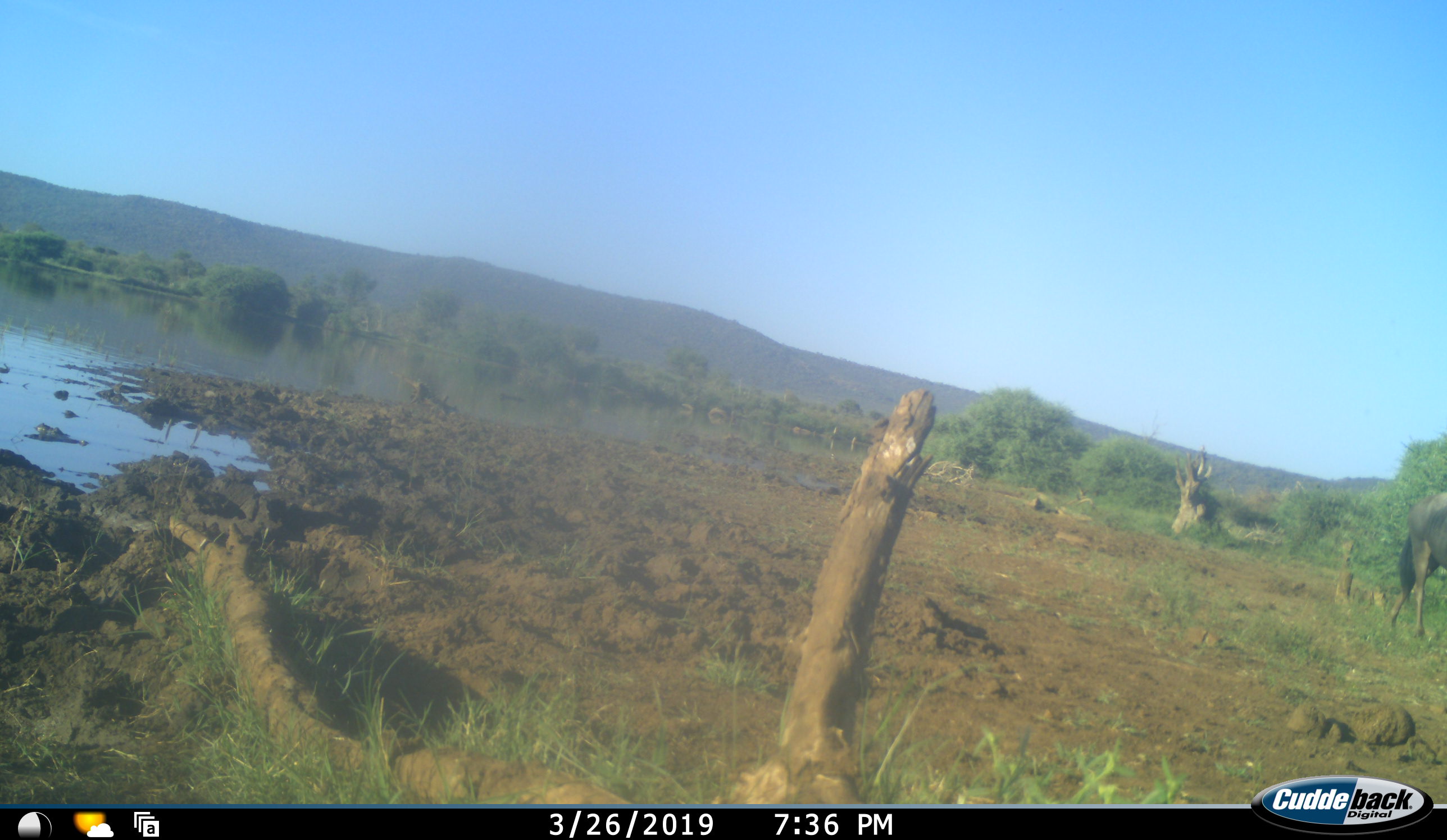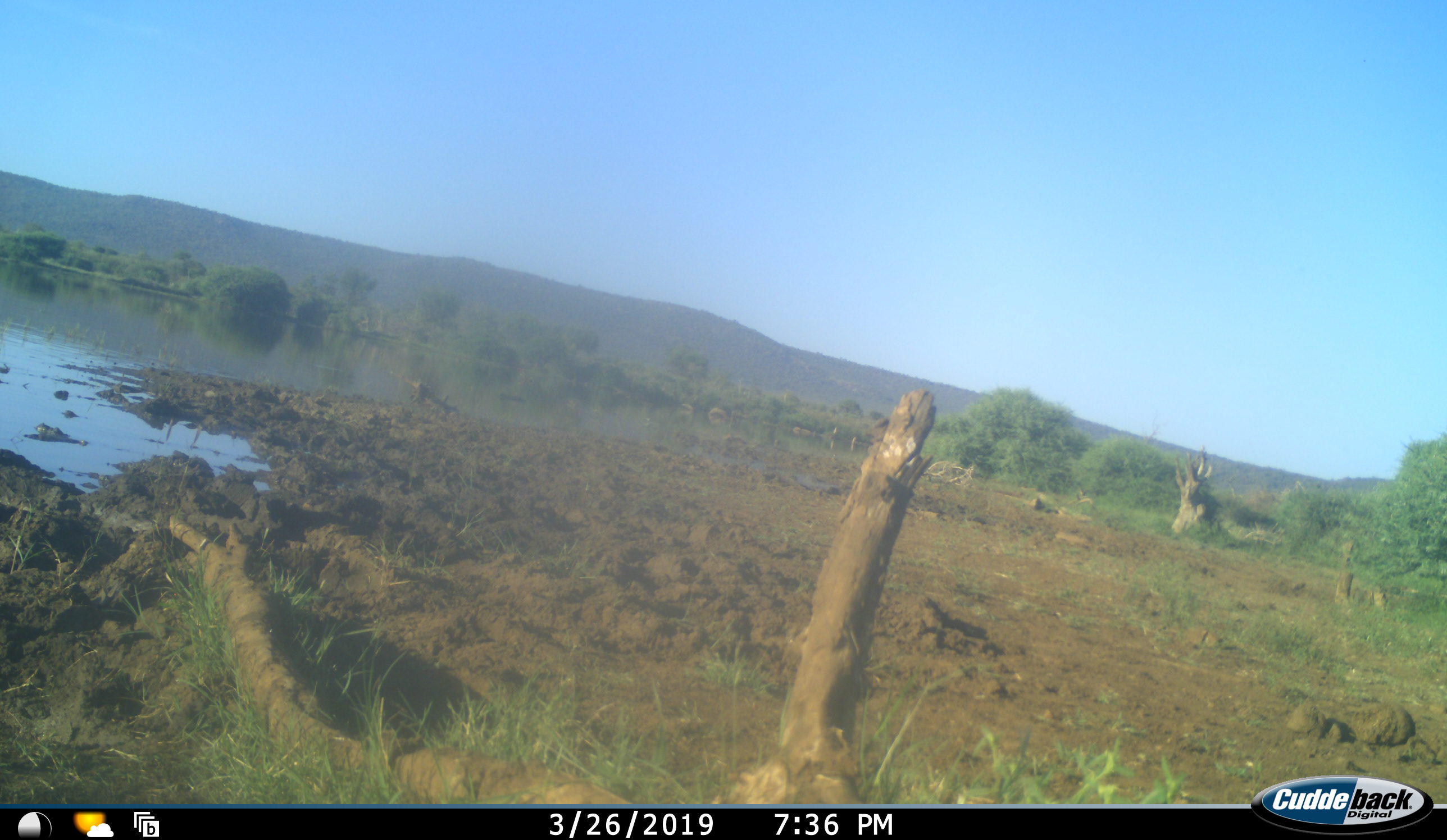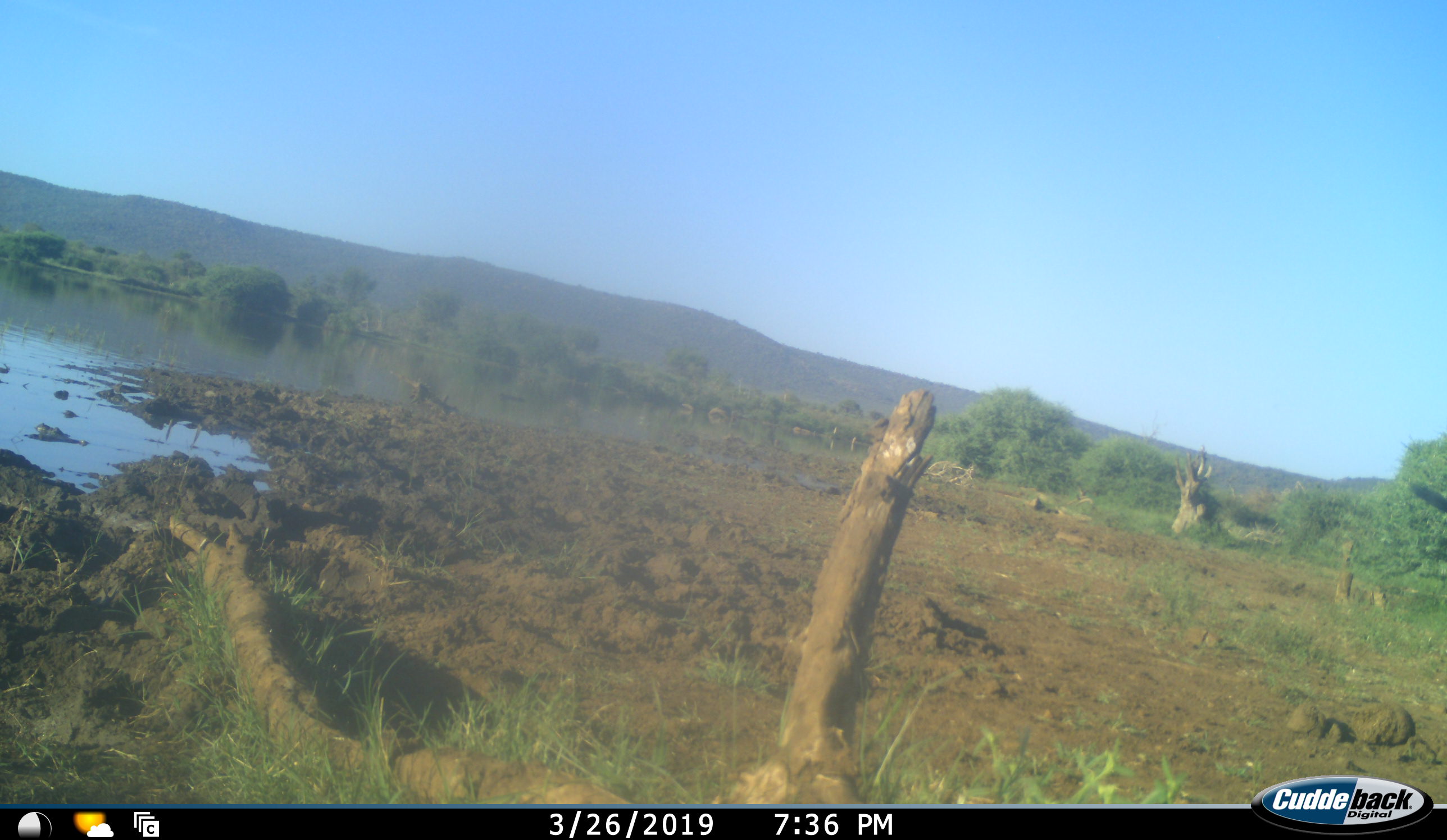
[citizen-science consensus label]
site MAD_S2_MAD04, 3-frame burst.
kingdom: Animalia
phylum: Chordata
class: Mammalia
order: Artiodactyla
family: Bovidae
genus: Connochaetes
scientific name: Connochaetes taurinus taurinus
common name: blue wildebeest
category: wildebeestblue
Wildebeestblue (blue wildebeest) (Connochaetes taurinus taurinus), count 1. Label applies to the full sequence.